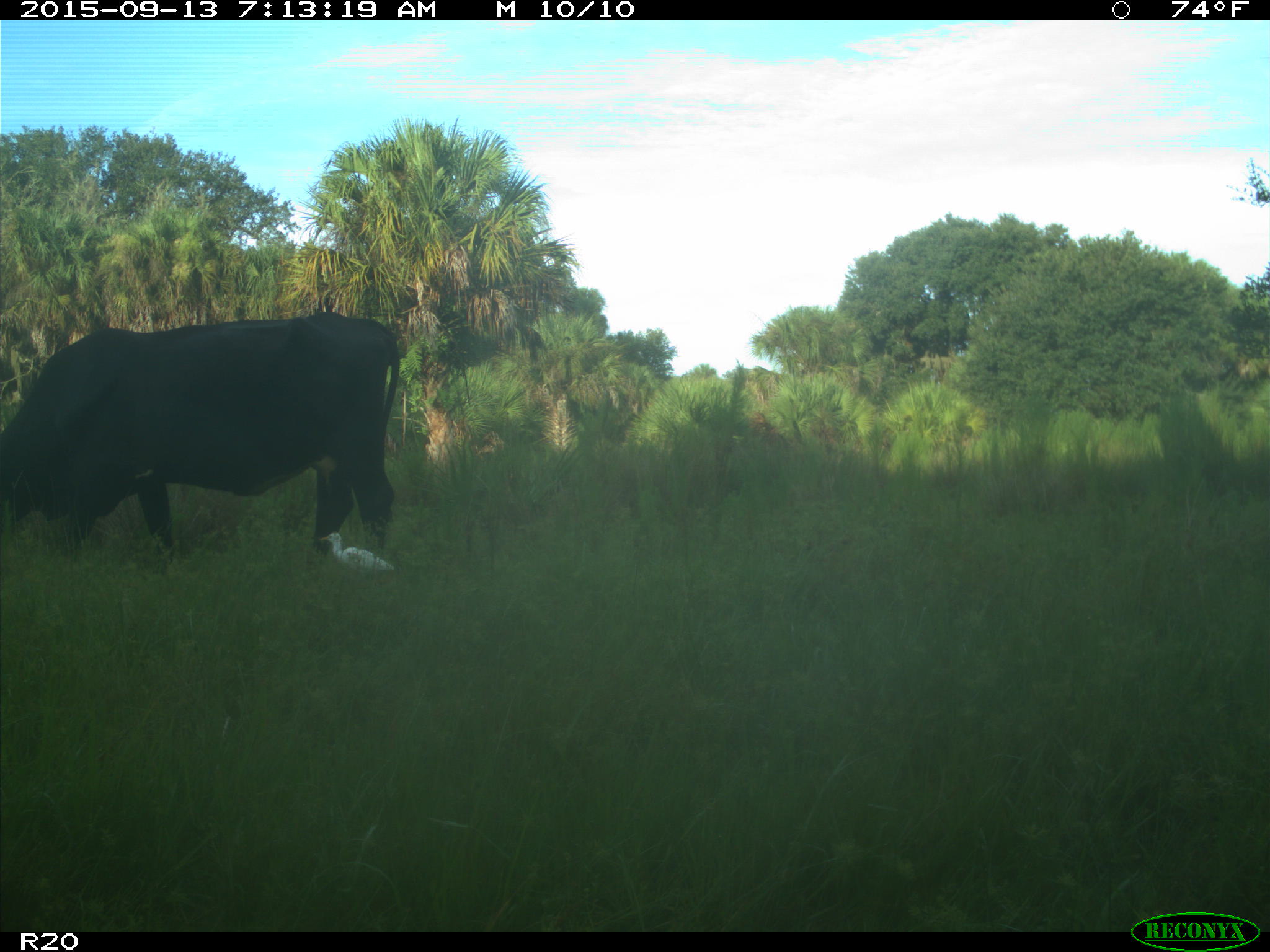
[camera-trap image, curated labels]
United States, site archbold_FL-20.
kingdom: Animalia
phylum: Chordata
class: Mammalia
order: Artiodactyla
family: Bovidae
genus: Bos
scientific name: Bos taurus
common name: domestic cow